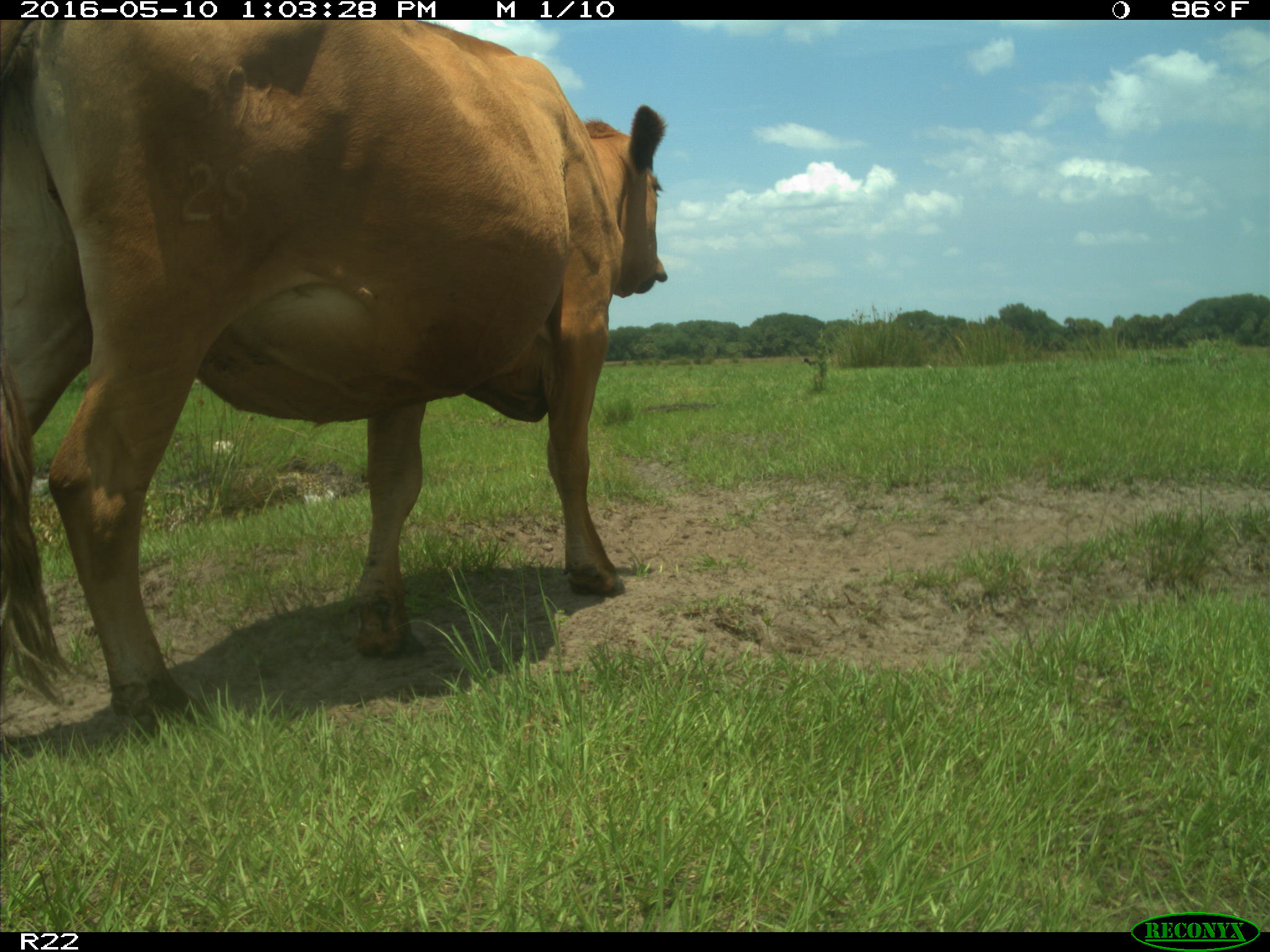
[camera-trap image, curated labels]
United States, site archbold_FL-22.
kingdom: Animalia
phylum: Chordata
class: Mammalia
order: Artiodactyla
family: Bovidae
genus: Bos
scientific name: Bos taurus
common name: domestic cow